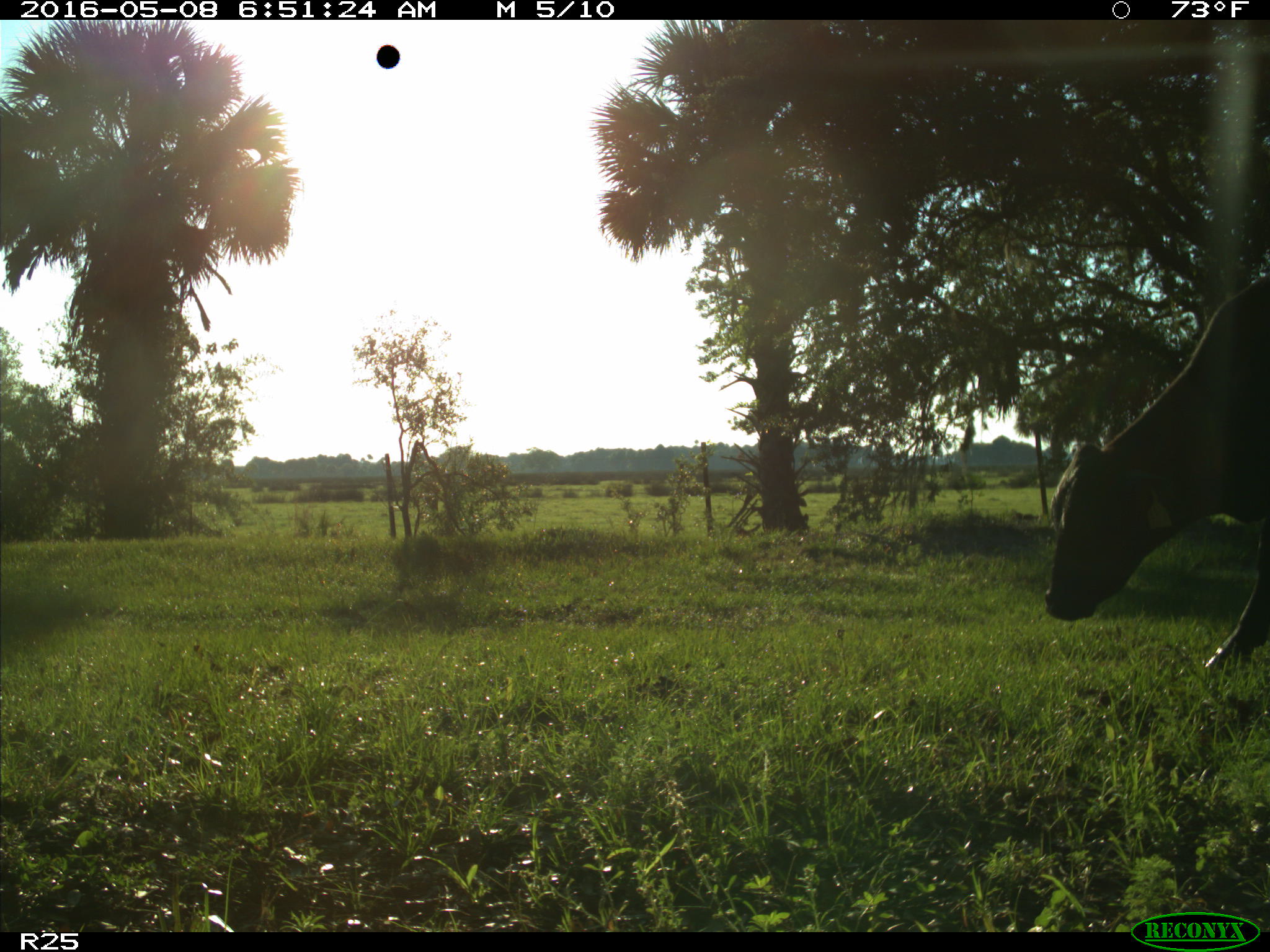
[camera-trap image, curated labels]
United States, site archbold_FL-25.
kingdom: Animalia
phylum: Chordata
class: Mammalia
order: Artiodactyla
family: Bovidae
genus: Bos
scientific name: Bos taurus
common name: domestic cow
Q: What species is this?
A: Bos taurus (domestic cow).